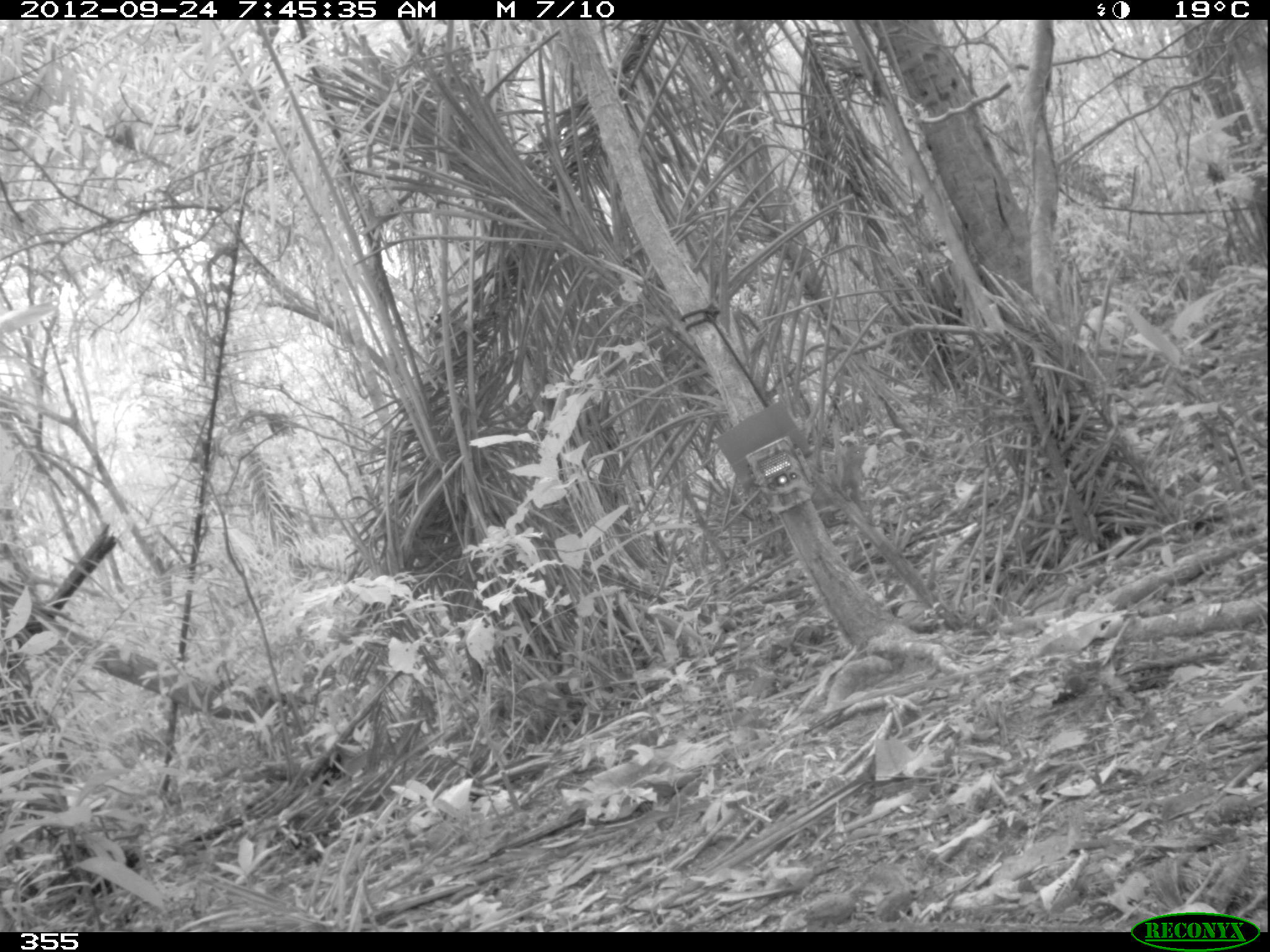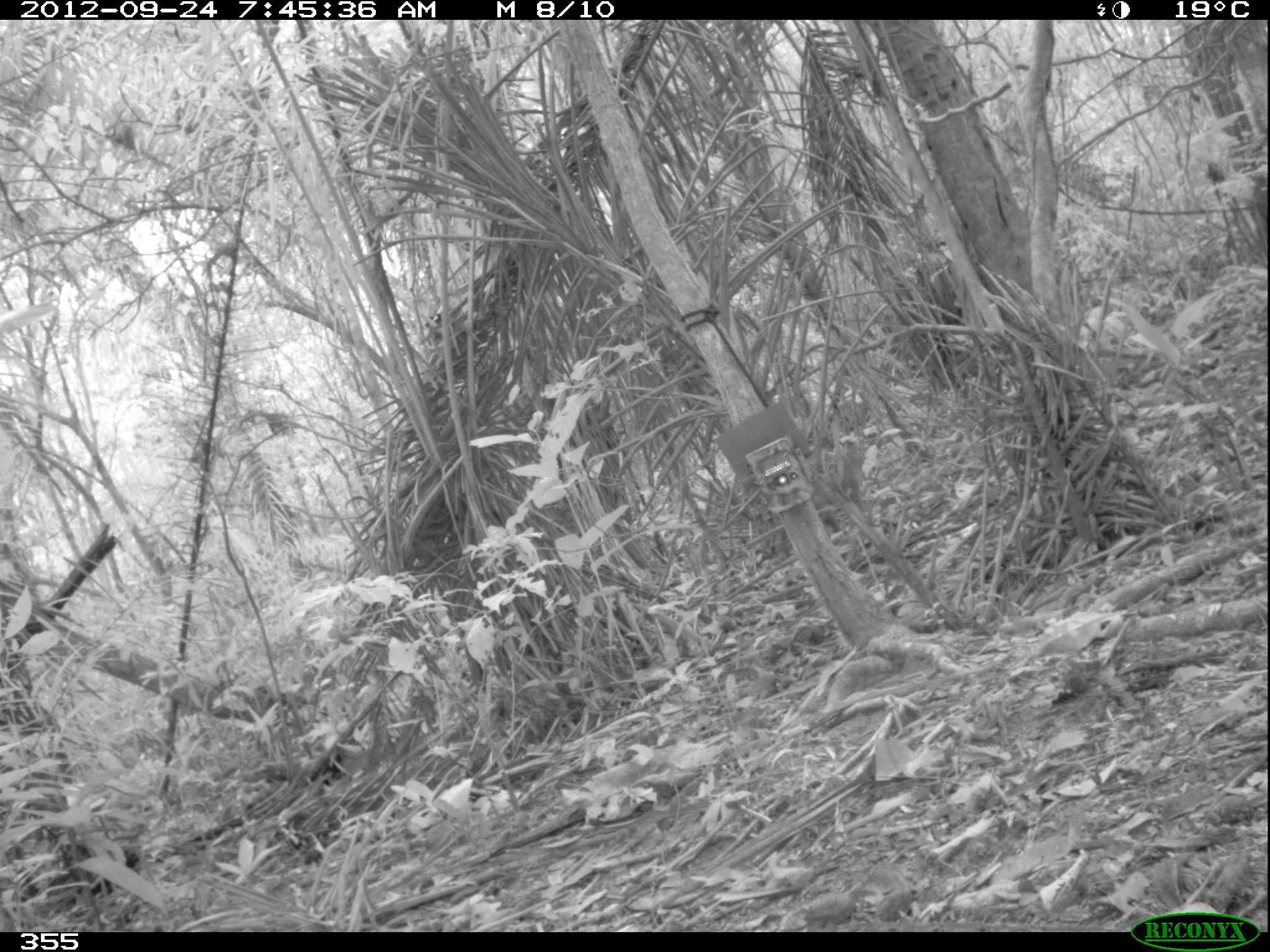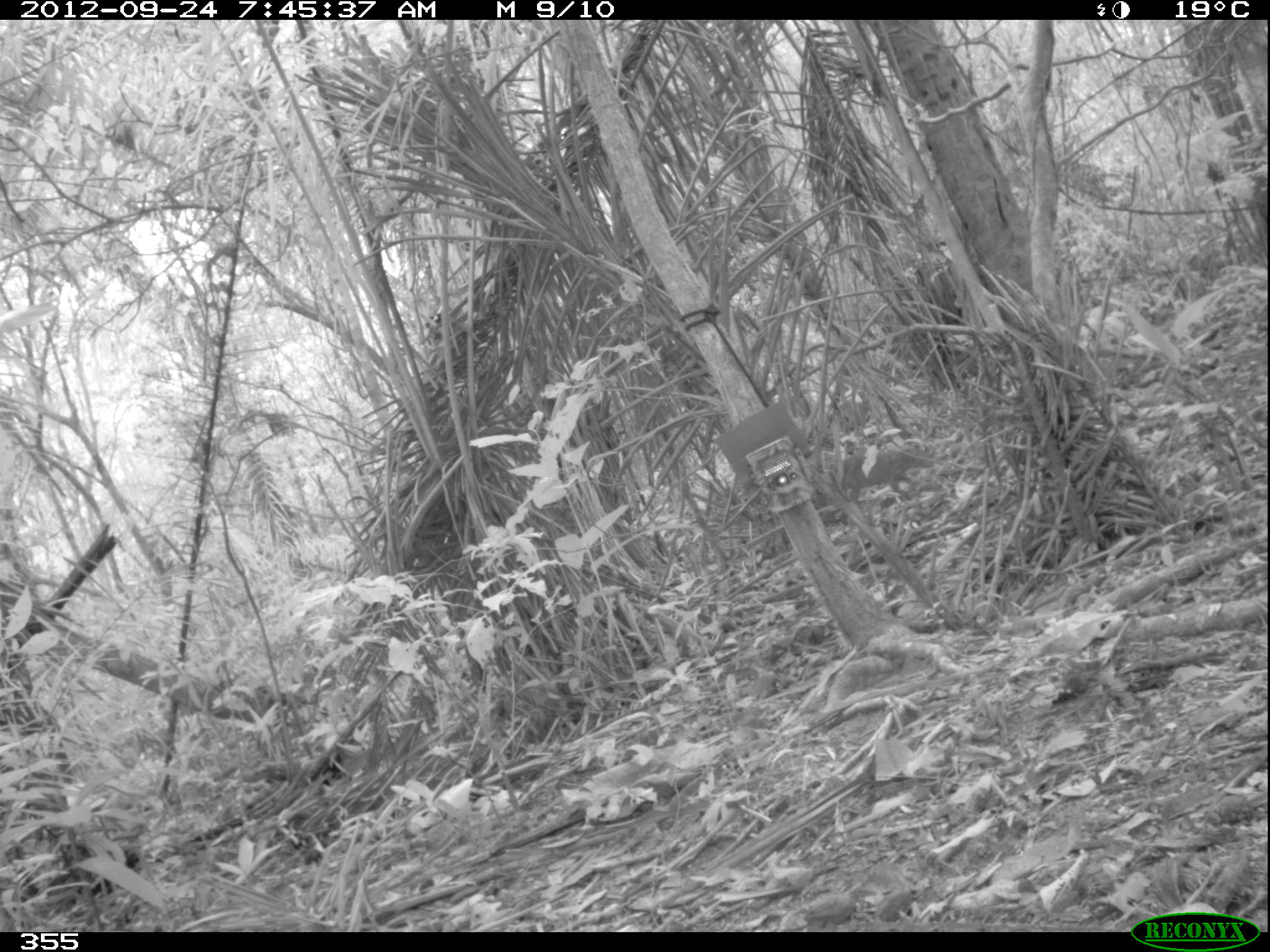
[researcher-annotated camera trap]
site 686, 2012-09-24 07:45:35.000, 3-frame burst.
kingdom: Animalia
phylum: Chordata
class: Mammalia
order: Rodentia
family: Dasyproctidae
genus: Dasyprocta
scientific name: Dasyprocta punctata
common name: central american agouti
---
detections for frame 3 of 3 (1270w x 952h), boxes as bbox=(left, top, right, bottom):
dasyprocta punctata: bbox=(831, 445, 934, 503)